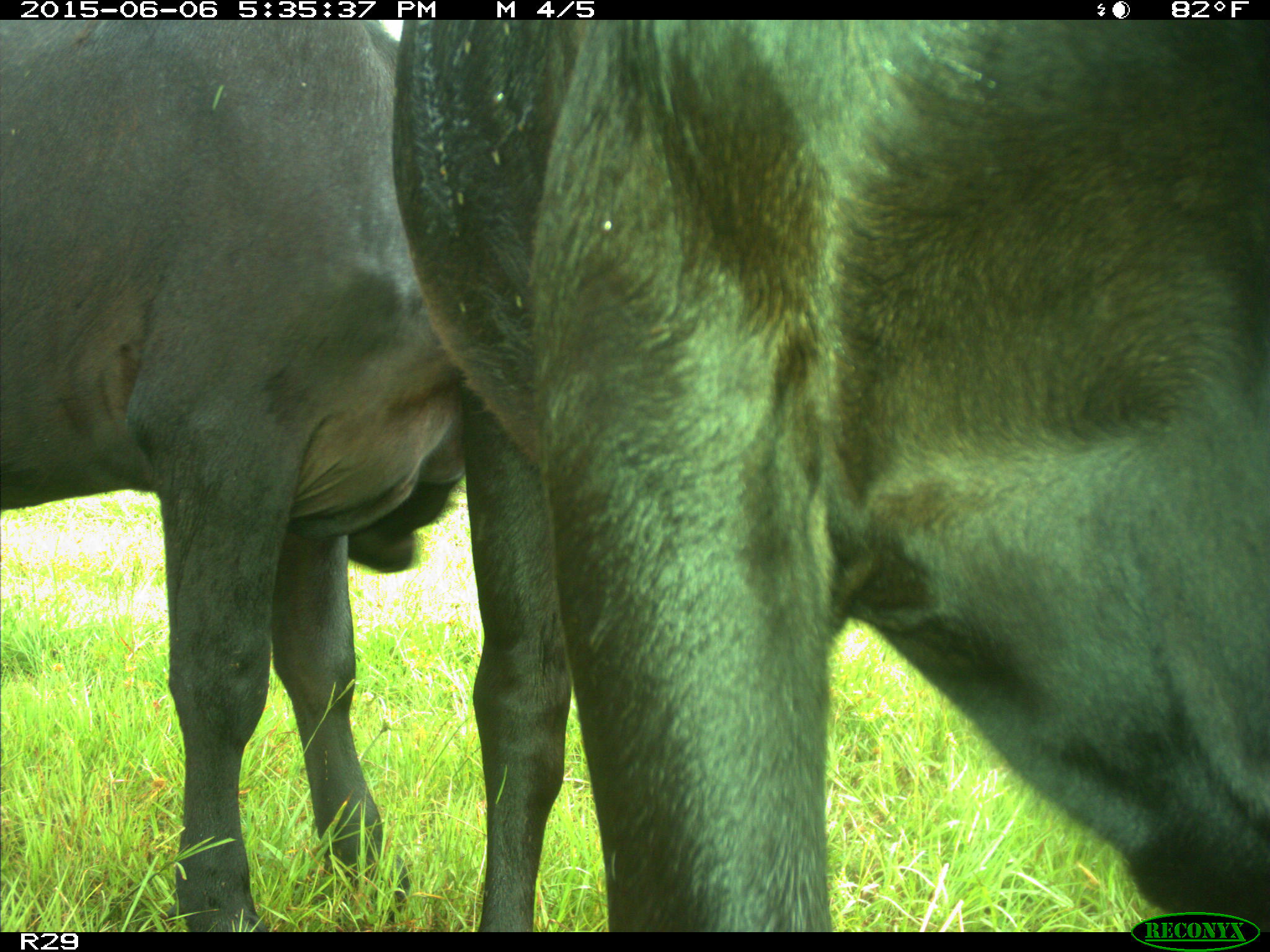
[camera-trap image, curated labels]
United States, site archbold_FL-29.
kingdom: Animalia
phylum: Chordata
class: Mammalia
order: Artiodactyla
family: Bovidae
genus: Bos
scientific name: Bos taurus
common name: domestic cow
Bos taurus (domestic cow).